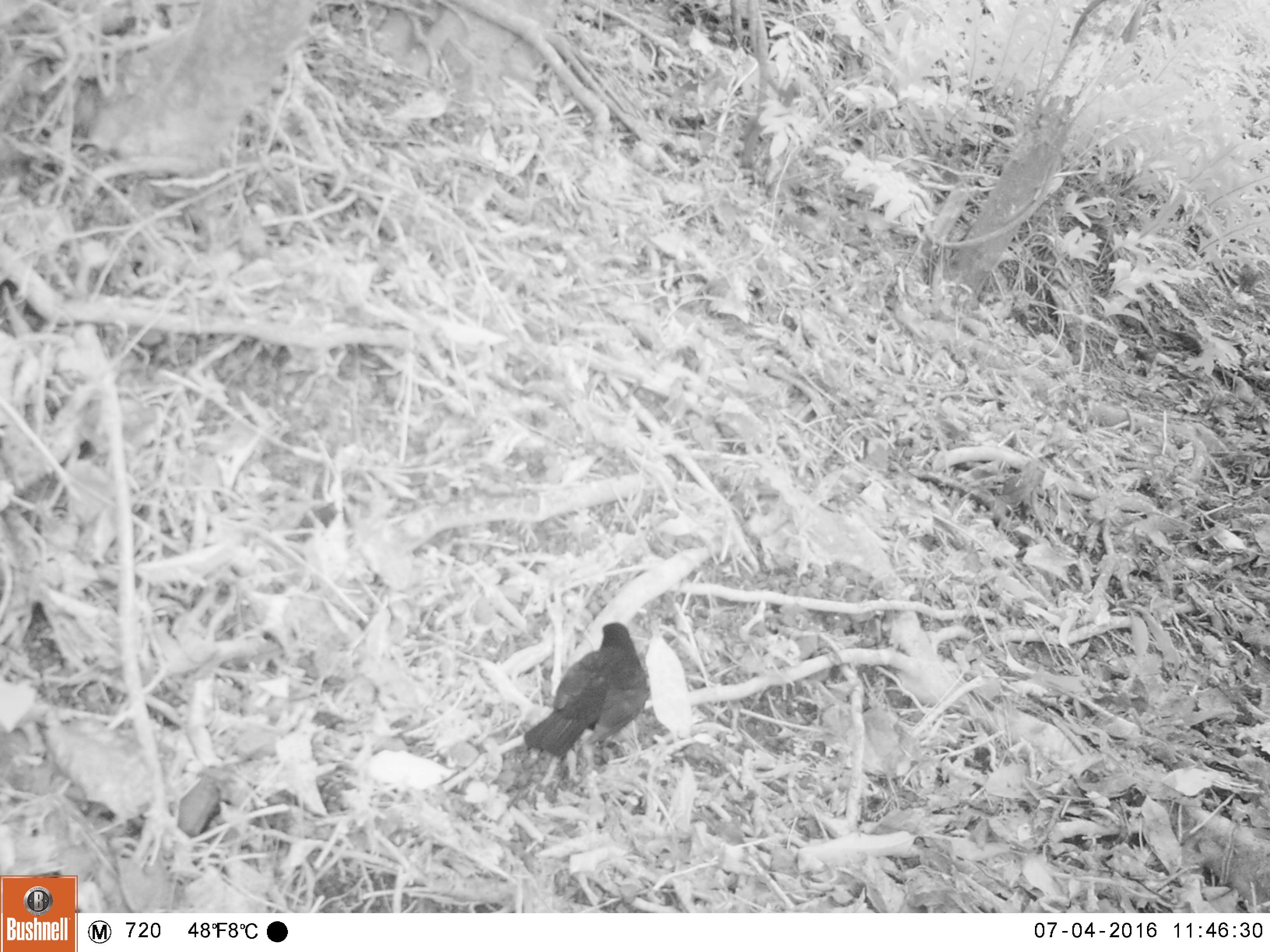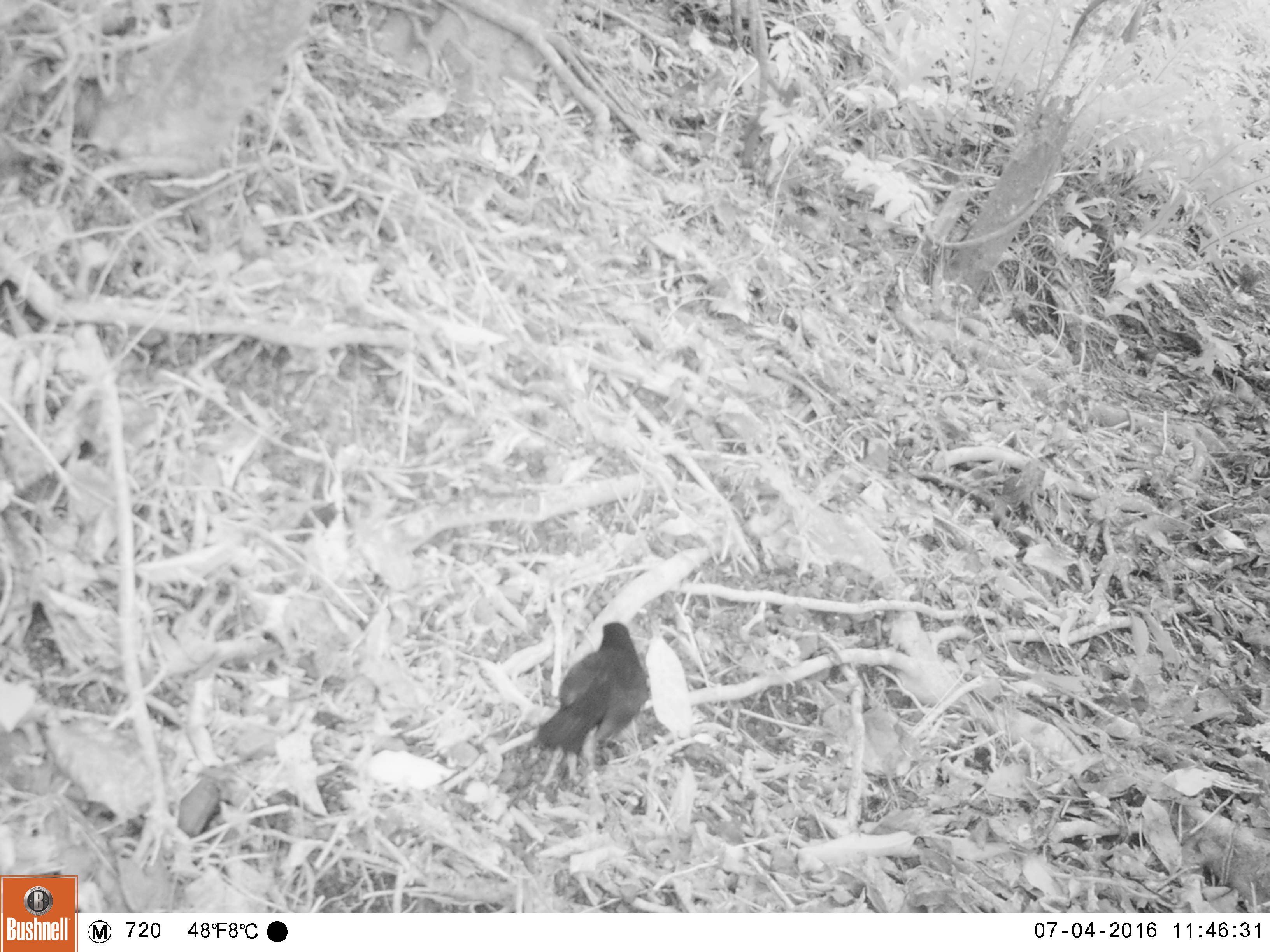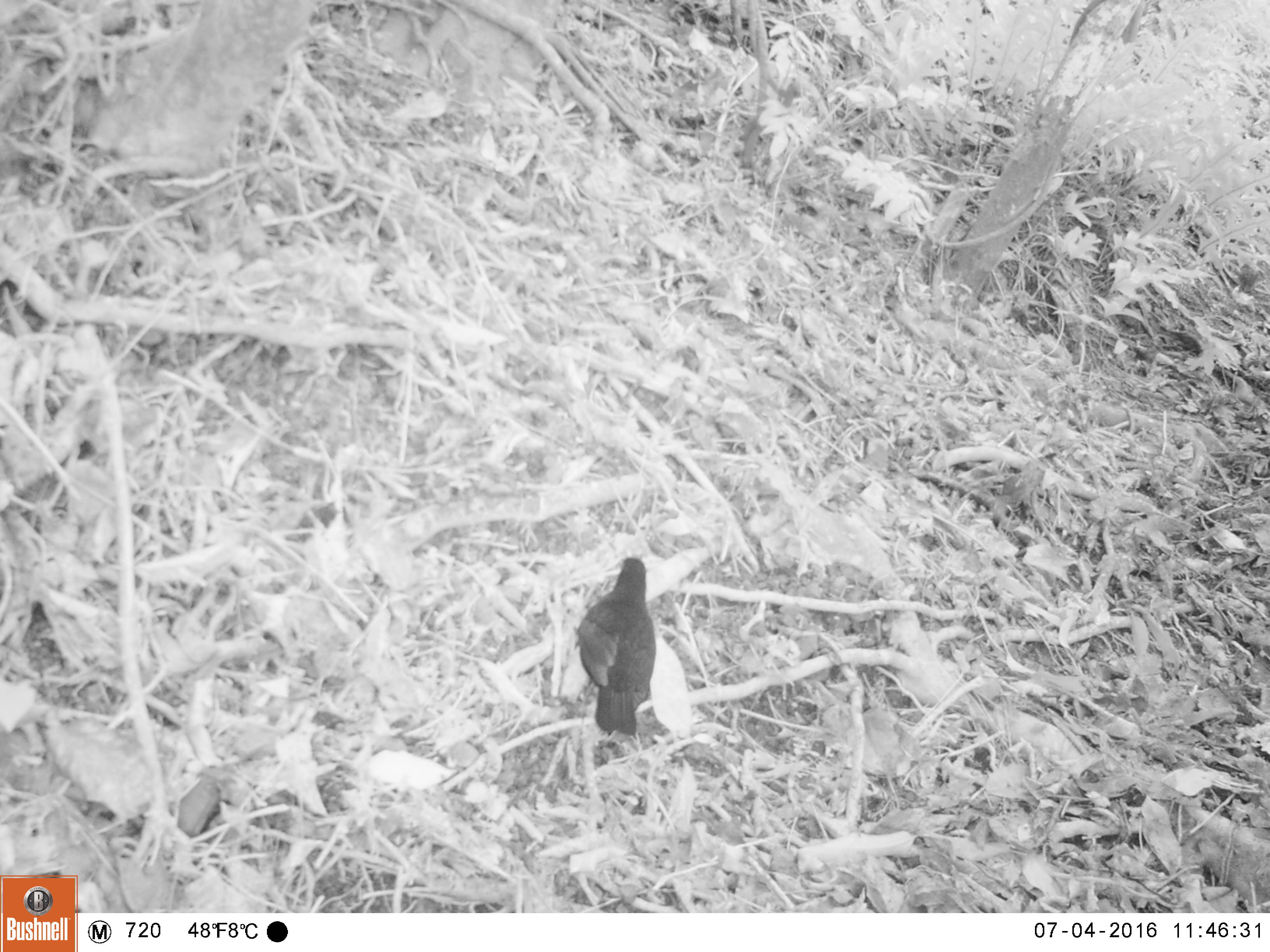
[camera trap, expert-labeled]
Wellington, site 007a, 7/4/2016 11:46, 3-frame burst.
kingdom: Animalia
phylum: Chordata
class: Aves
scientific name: Aves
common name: bird